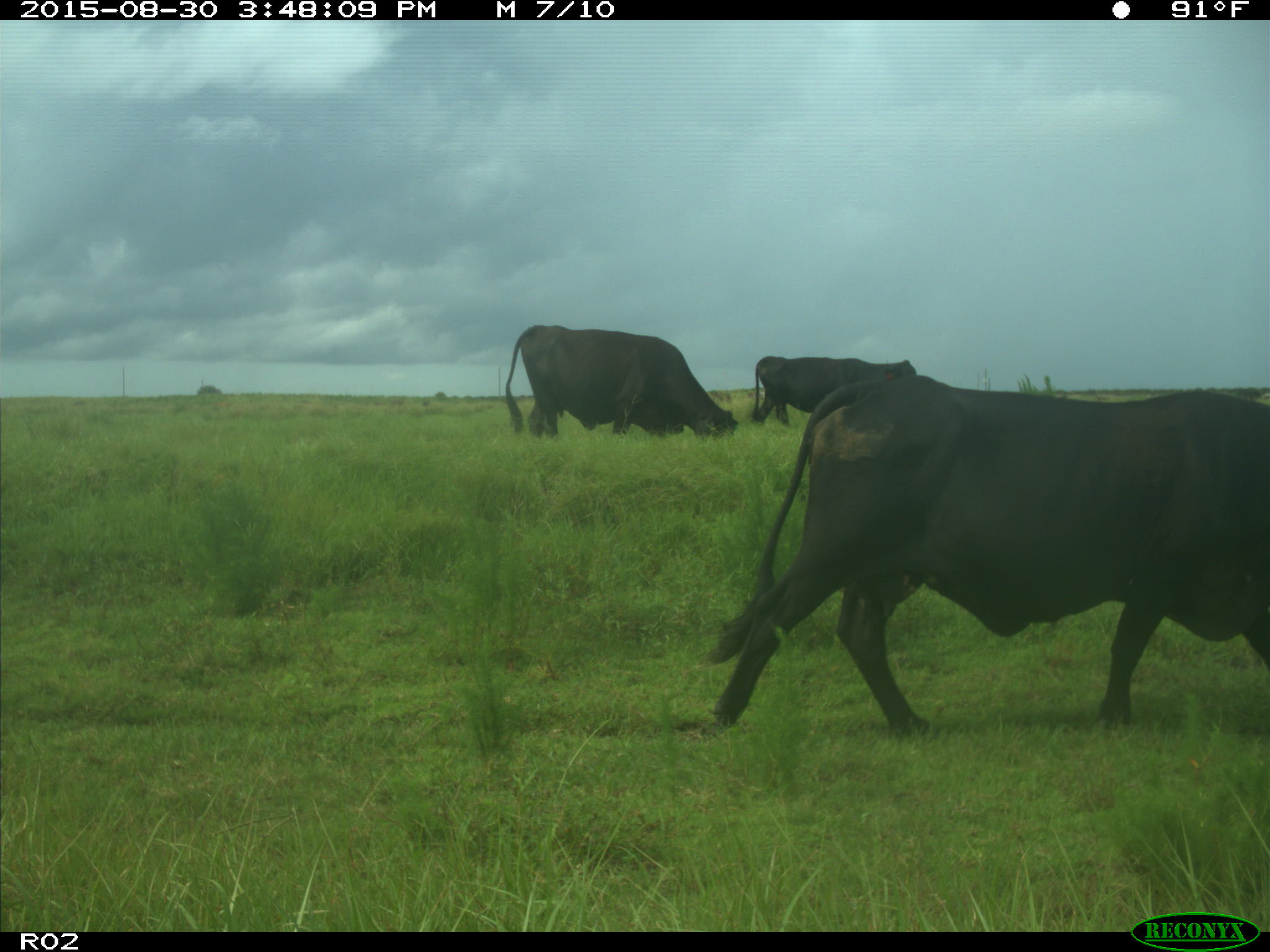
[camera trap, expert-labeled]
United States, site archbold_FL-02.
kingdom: Animalia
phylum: Chordata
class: Mammalia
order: Artiodactyla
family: Bovidae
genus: Bos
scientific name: Bos taurus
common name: domestic cow